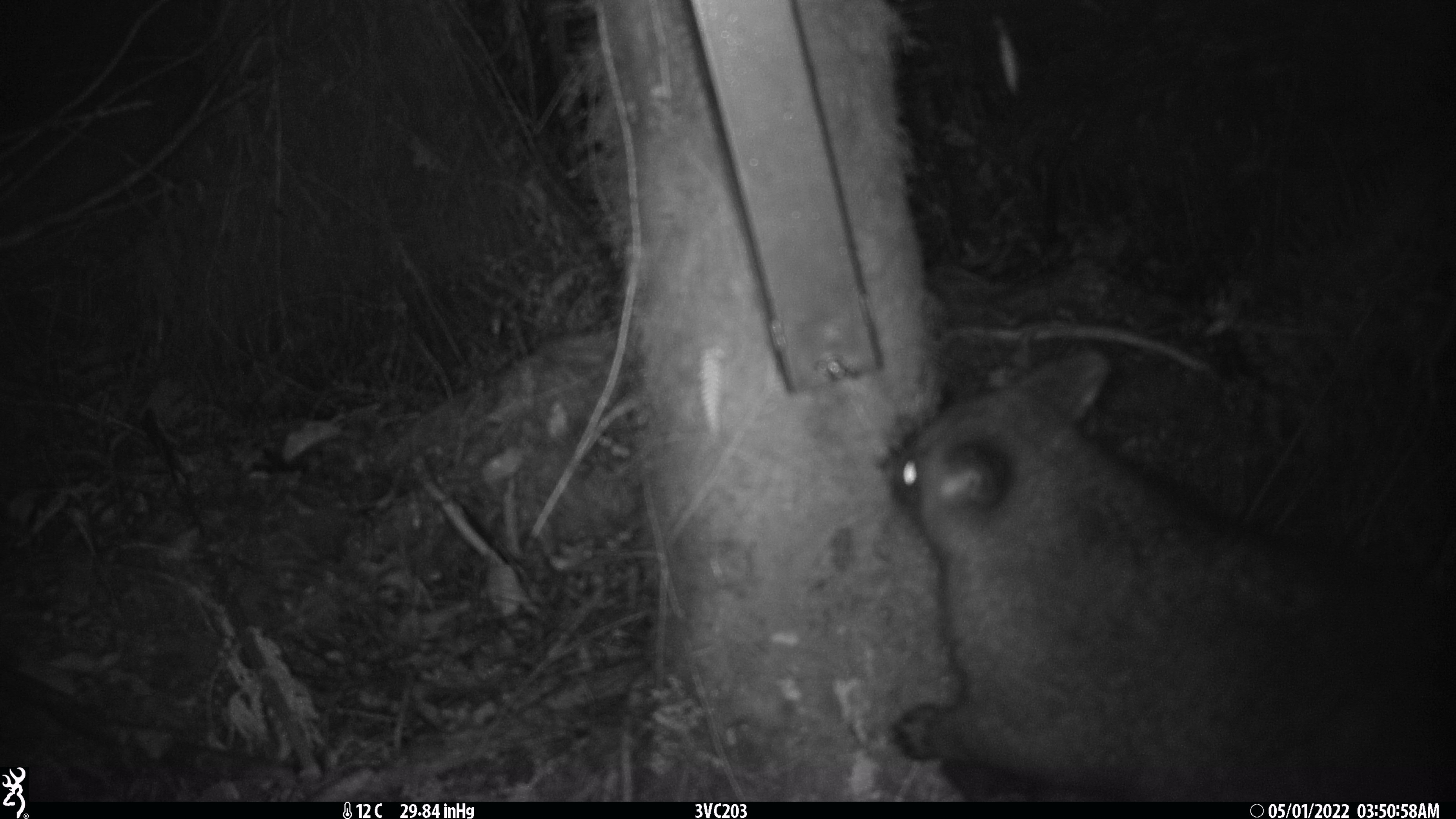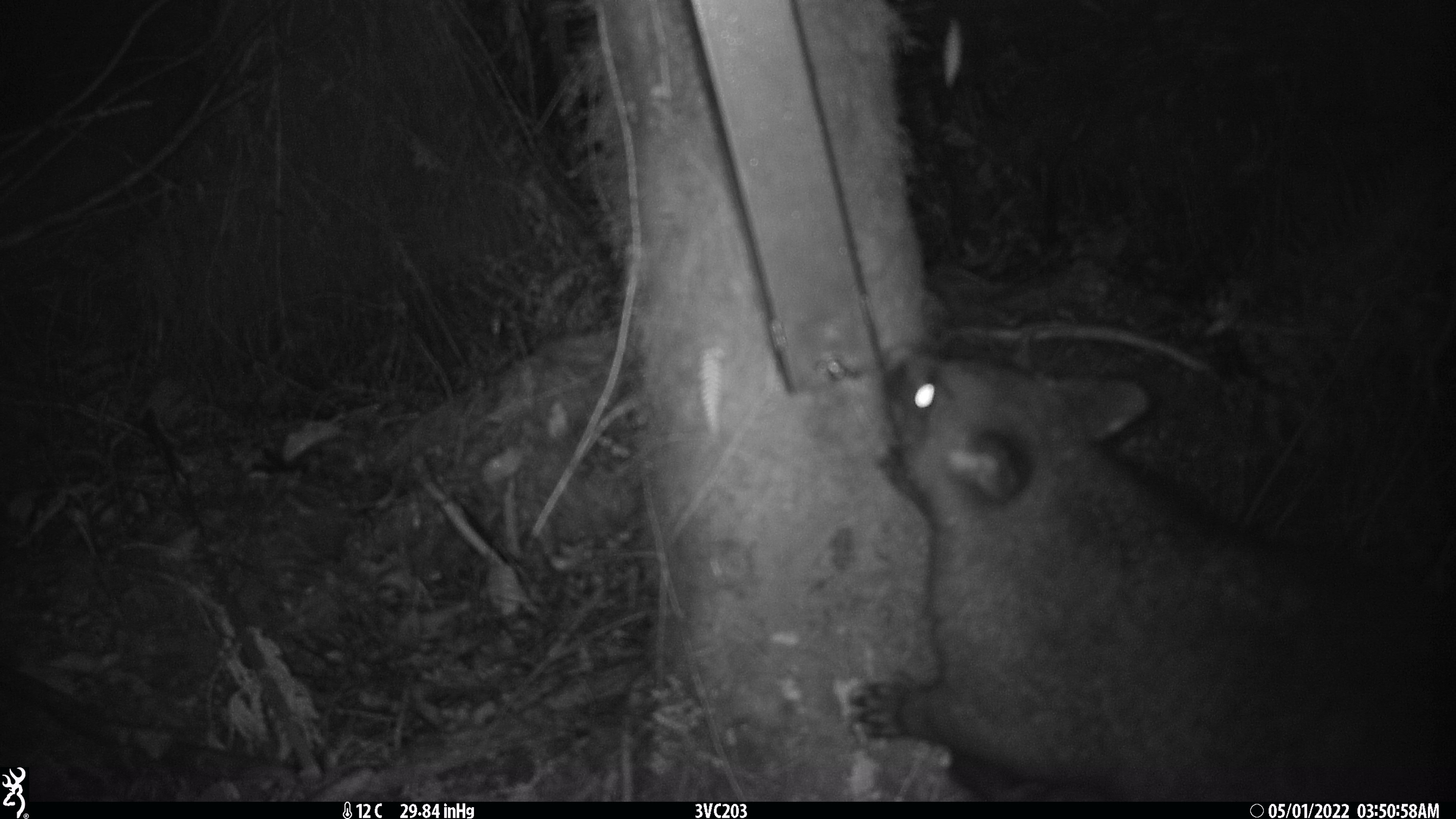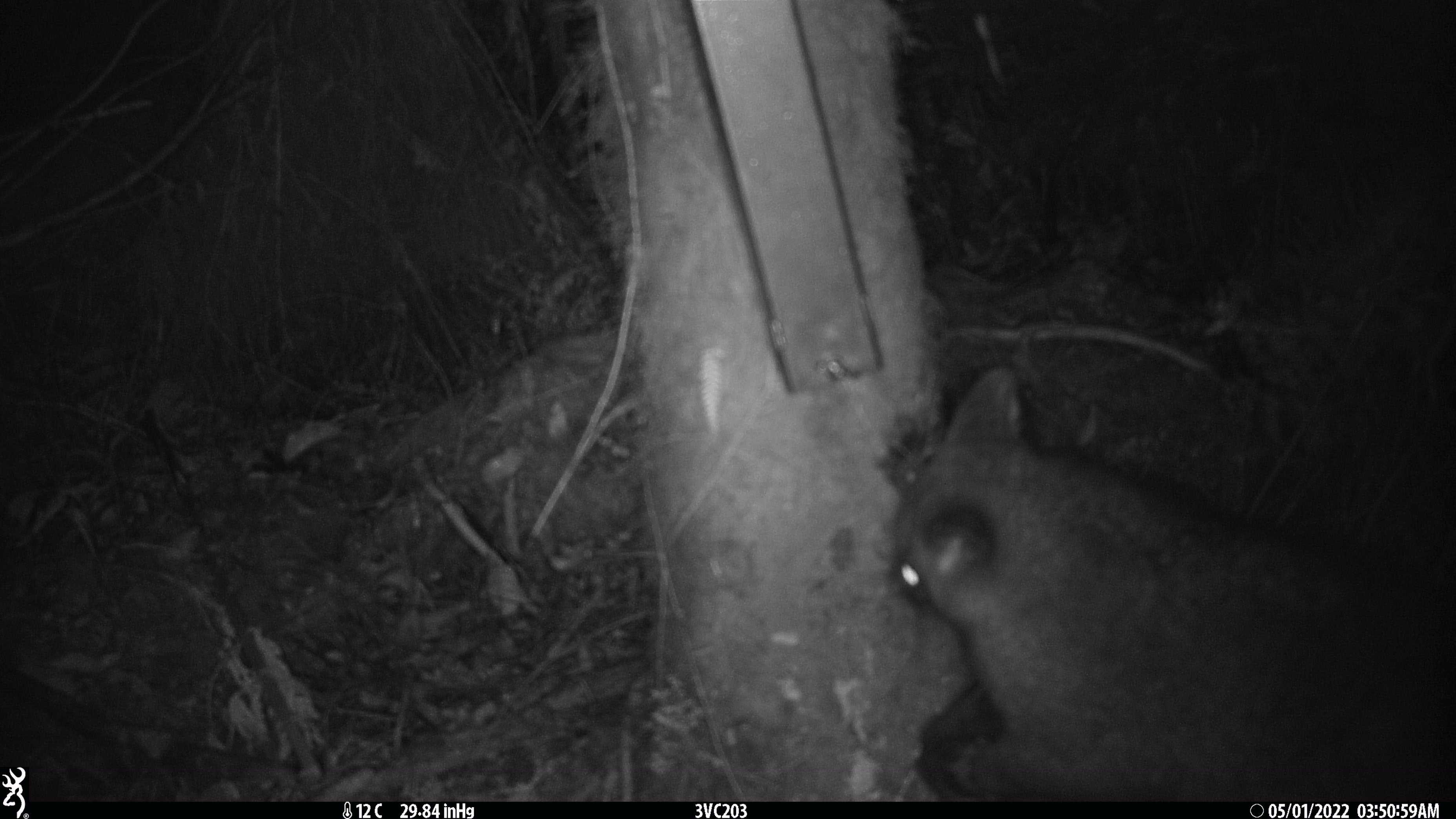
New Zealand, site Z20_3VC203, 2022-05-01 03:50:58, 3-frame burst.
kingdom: Animalia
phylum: Chordata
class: Mammalia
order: Diprotodontia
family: Phalangeridae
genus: Trichosurus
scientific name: Trichosurus vulpecula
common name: common brushtail possum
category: possum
Possum (common brushtail possum) (Trichosurus vulpecula).